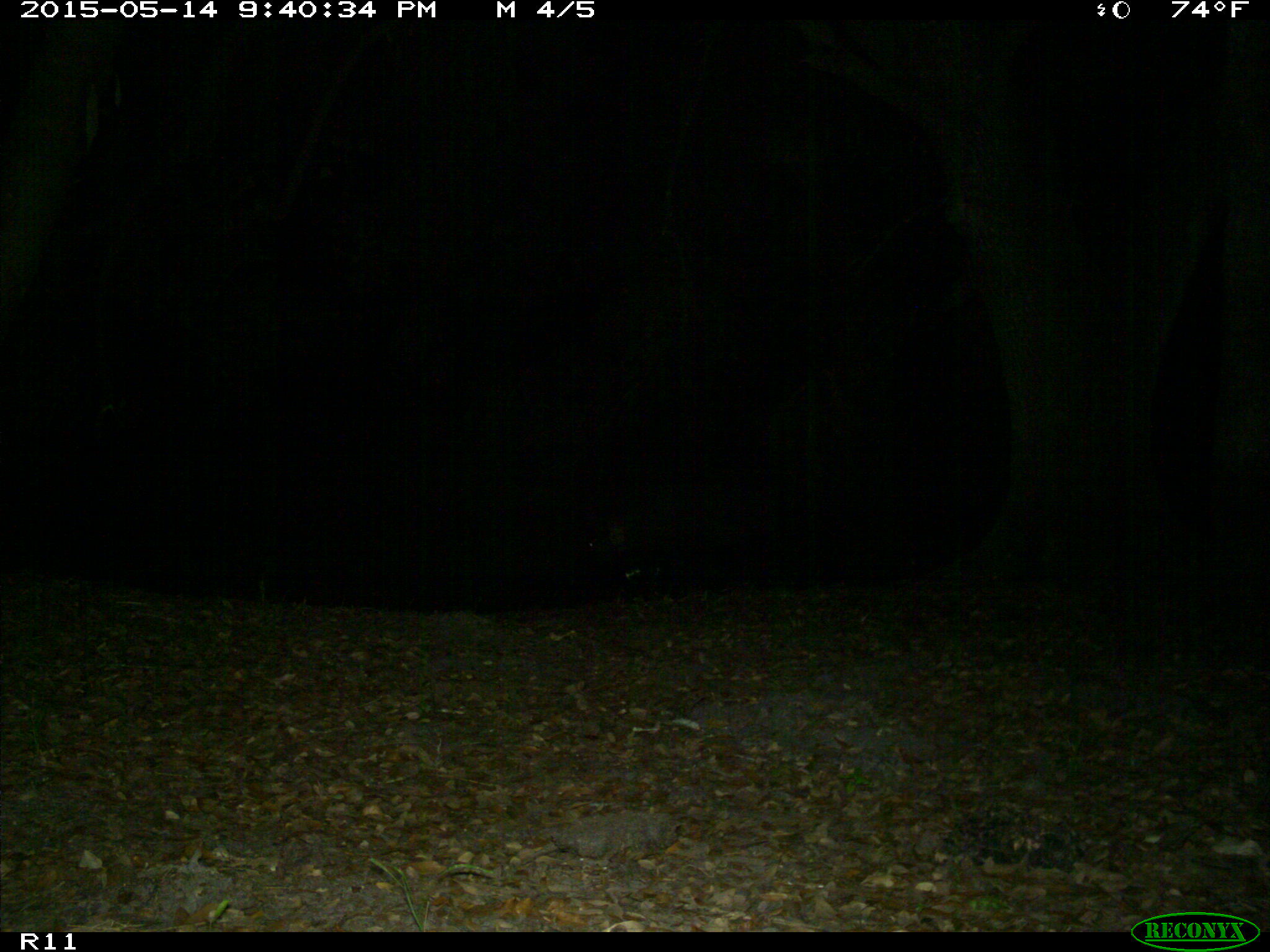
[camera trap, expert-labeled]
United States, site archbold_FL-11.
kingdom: Animalia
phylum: Chordata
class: Mammalia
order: Artiodactyla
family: Suidae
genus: Sus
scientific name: Sus scrofa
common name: wild boar